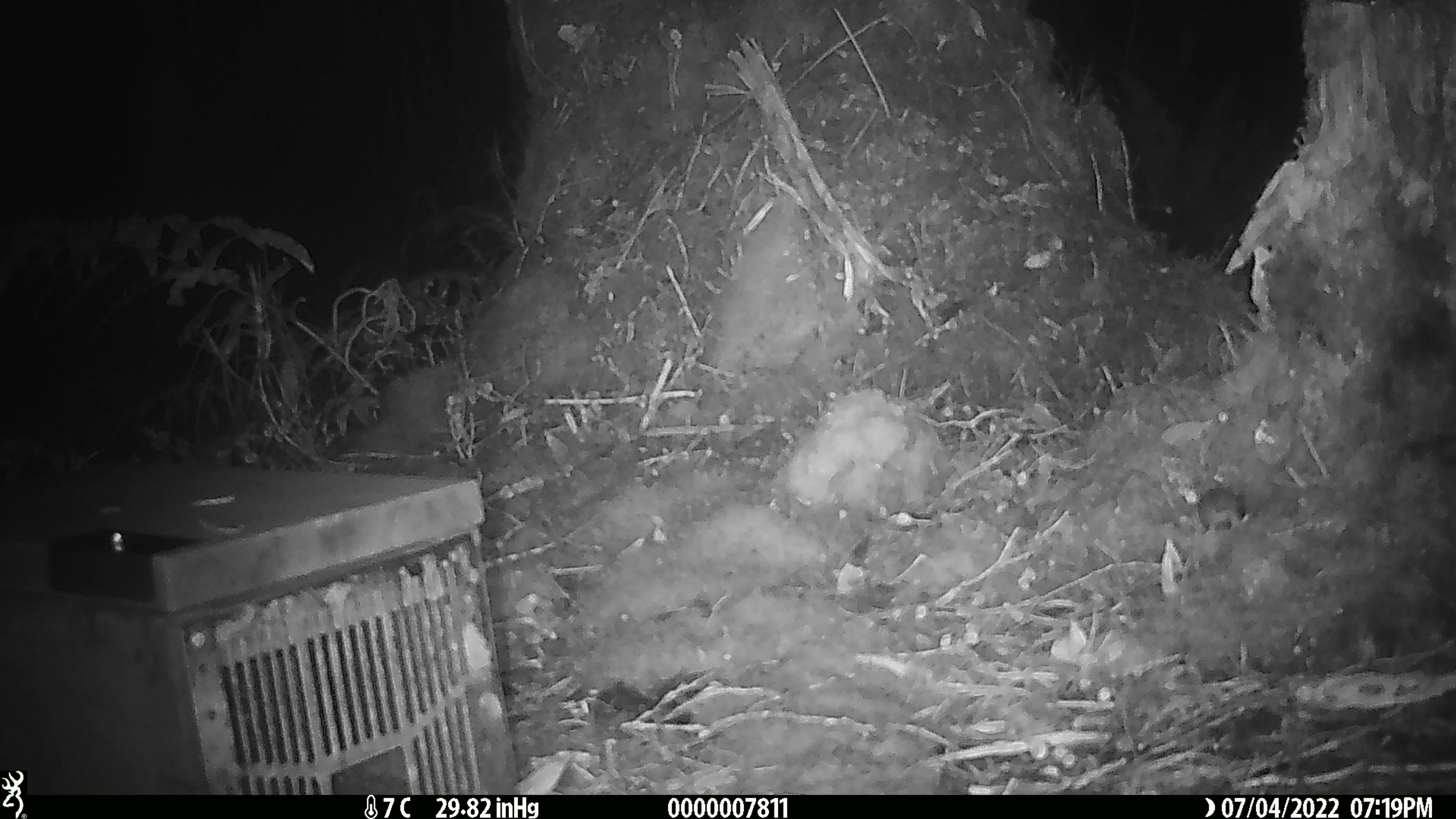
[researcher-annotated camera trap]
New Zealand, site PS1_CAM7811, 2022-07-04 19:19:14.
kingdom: Animalia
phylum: Chordata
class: Mammalia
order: Rodentia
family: Muridae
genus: Mus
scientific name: Mus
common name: mouse